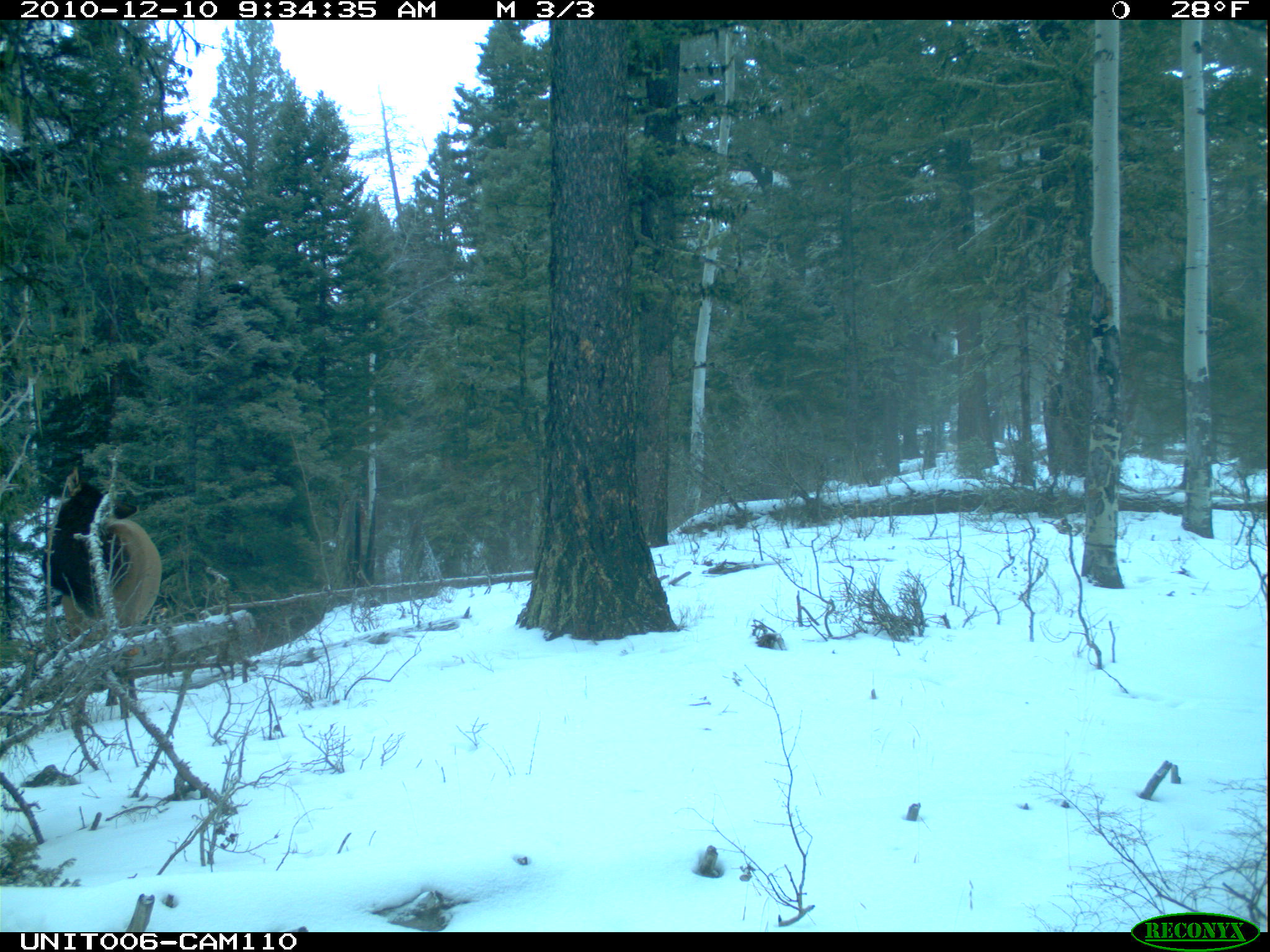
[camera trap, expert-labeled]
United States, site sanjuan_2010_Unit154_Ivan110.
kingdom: Animalia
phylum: Chordata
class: Mammalia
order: Artiodactyla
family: Cervidae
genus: Cervus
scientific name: Cervus elaphus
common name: red deer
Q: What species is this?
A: Cervus elaphus (red deer).